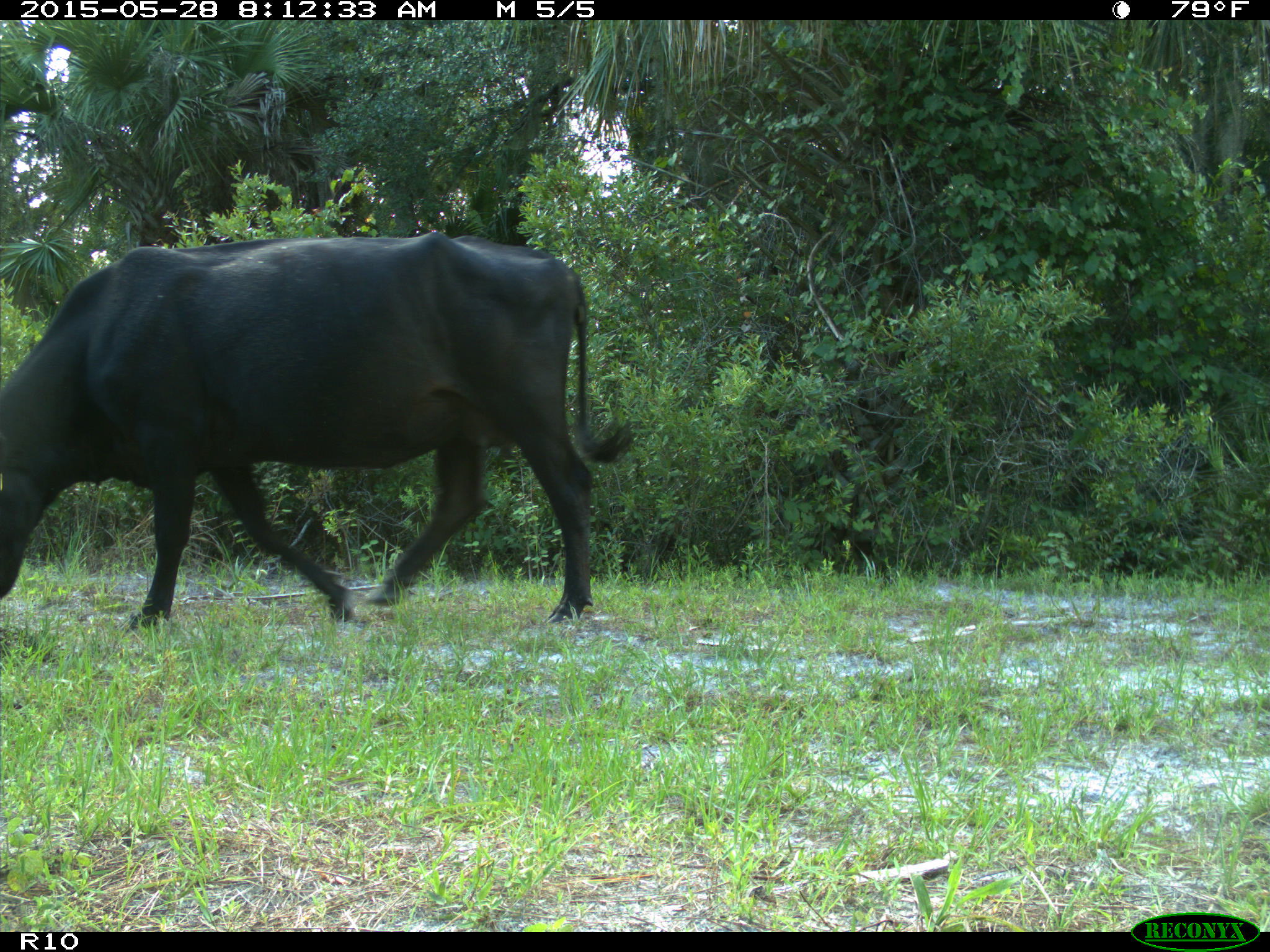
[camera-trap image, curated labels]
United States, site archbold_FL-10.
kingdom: Animalia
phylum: Chordata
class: Mammalia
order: Artiodactyla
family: Bovidae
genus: Bos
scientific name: Bos taurus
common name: domestic cow